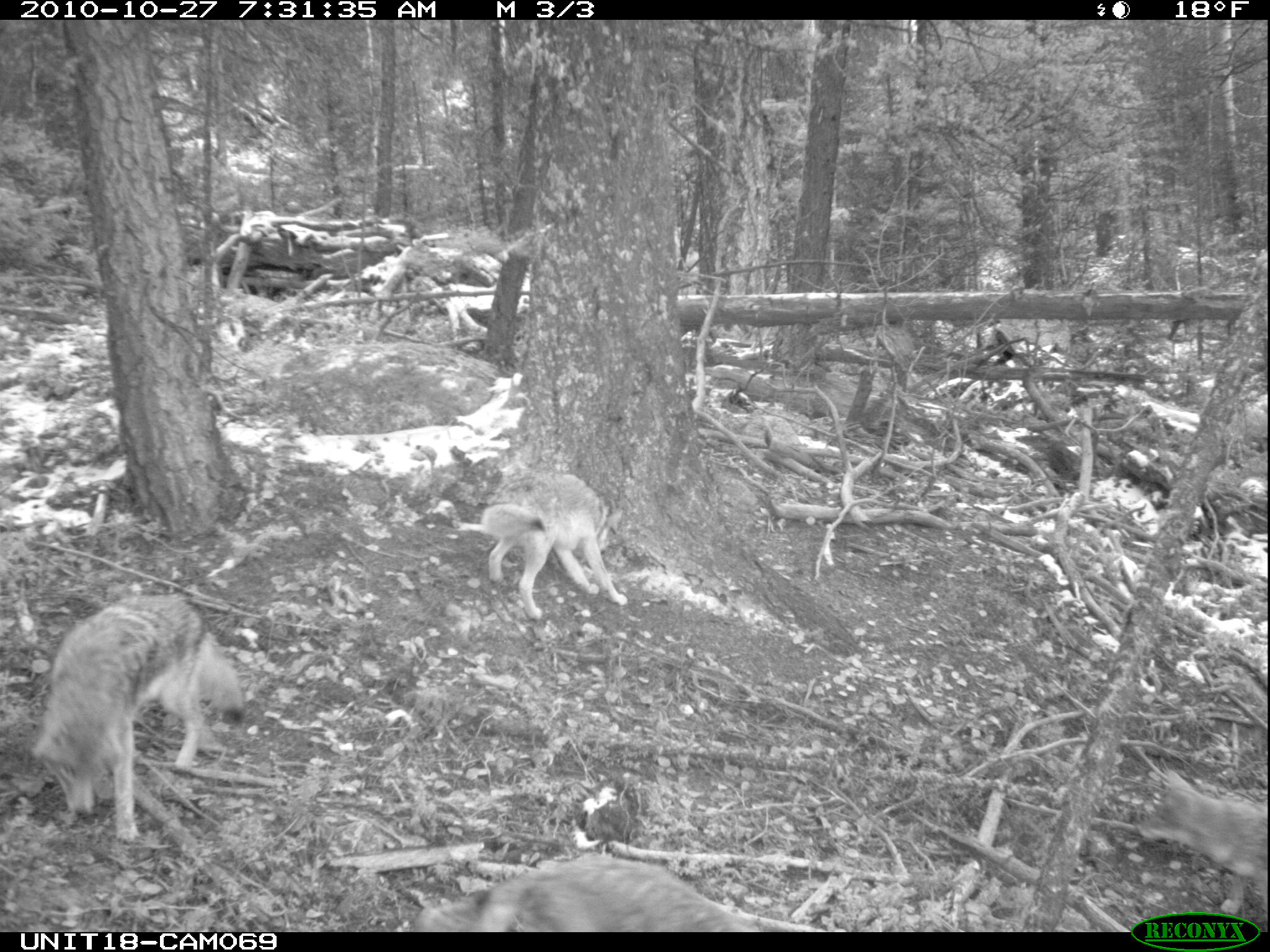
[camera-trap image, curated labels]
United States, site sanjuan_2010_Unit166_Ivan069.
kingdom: Animalia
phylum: Chordata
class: Mammalia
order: Carnivora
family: Canidae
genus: Canis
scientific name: Canis latrans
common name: coyote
Canis latrans (coyote).